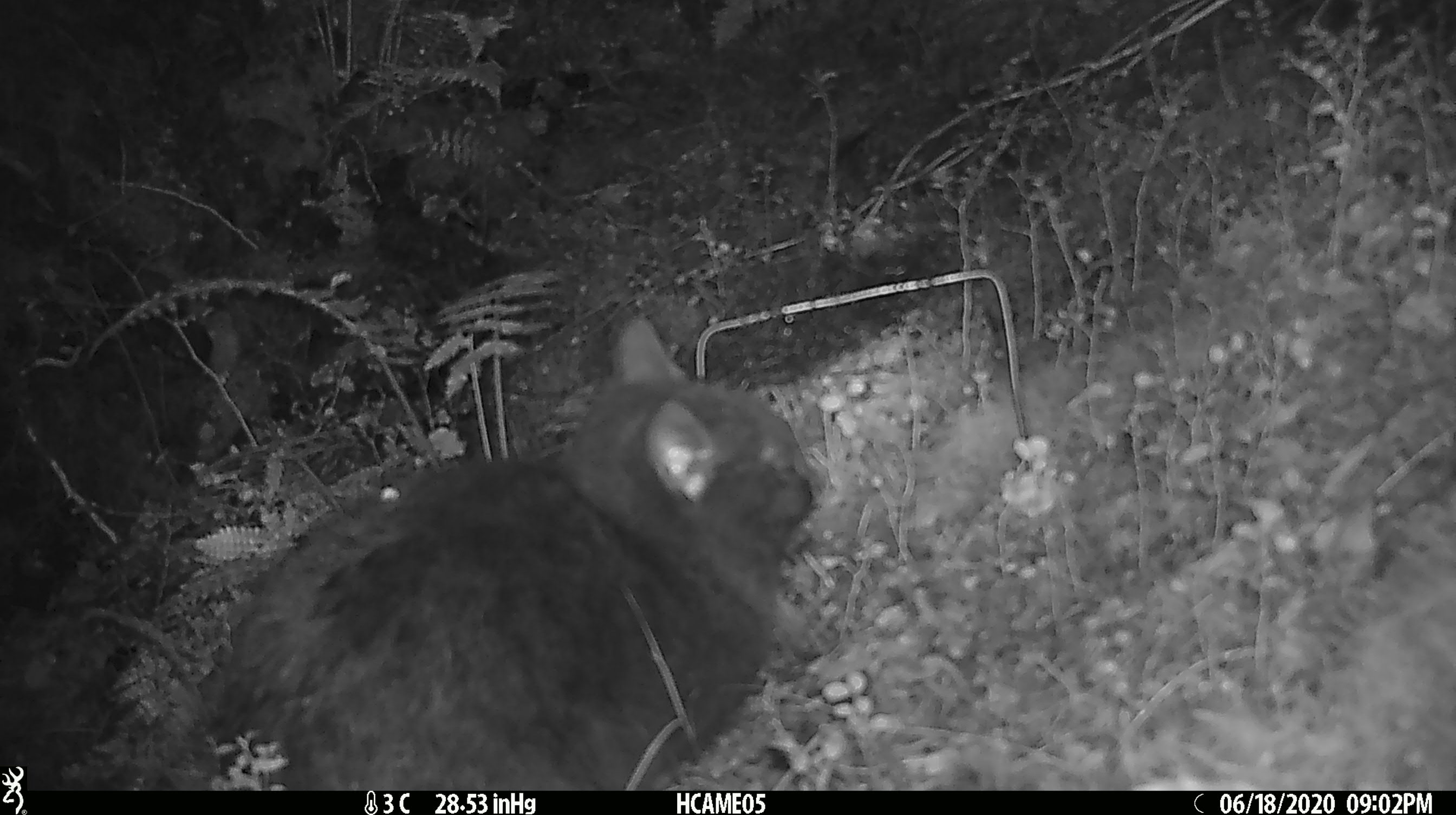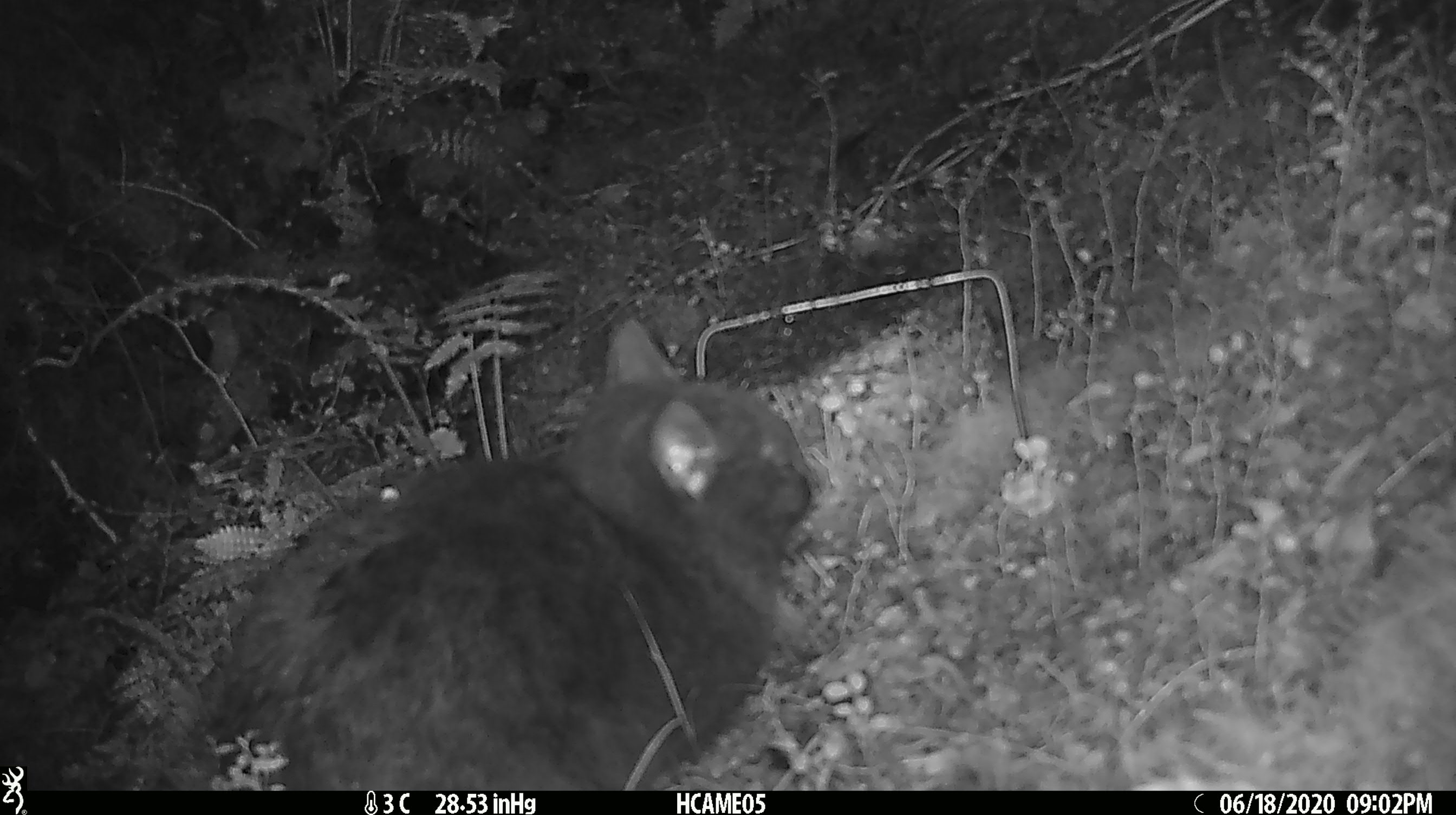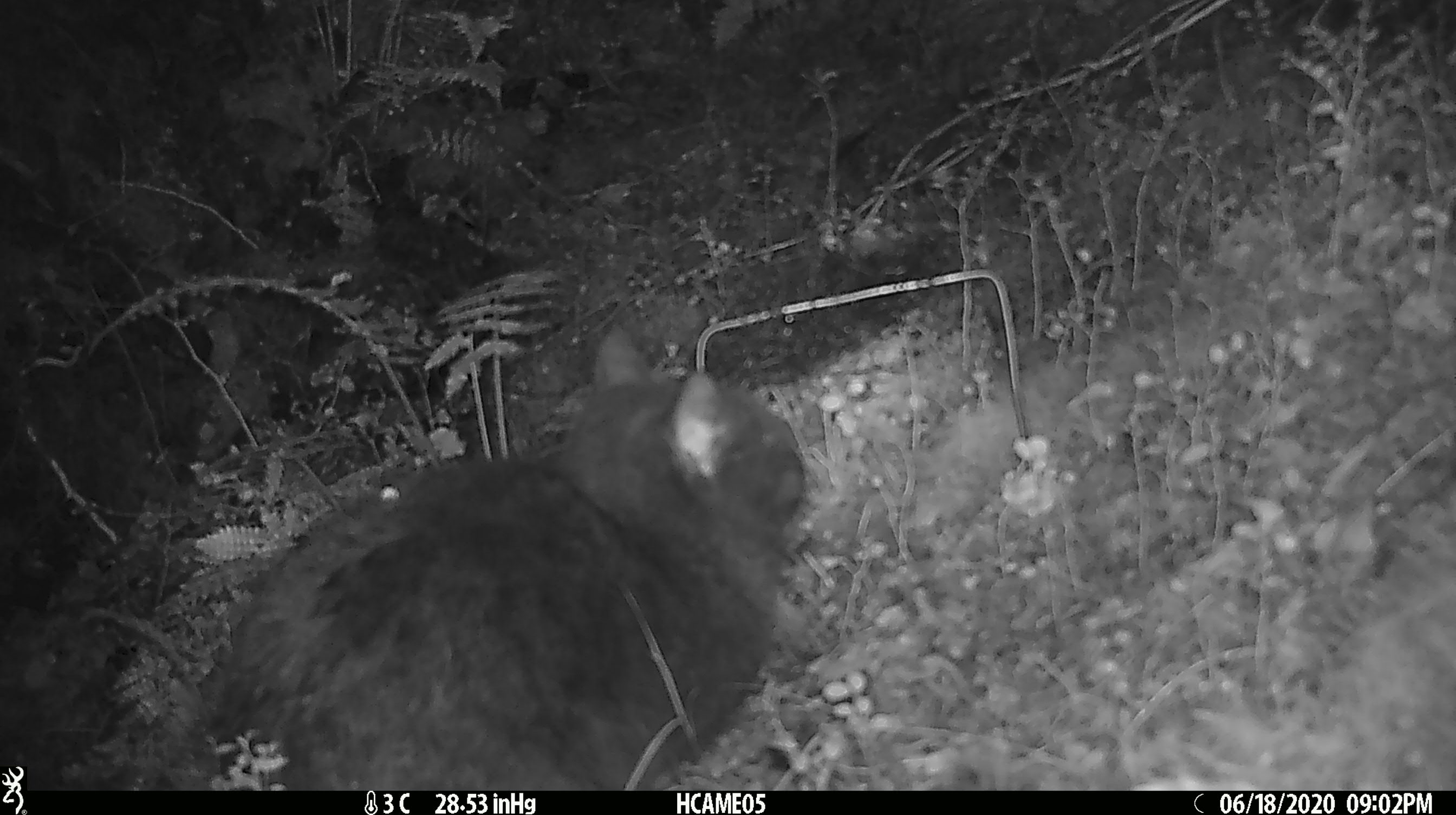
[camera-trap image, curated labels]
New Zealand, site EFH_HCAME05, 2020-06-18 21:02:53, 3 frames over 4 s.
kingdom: Animalia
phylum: Chordata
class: Mammalia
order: Carnivora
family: Felidae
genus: Felis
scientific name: Felis catus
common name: domestic cat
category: cat